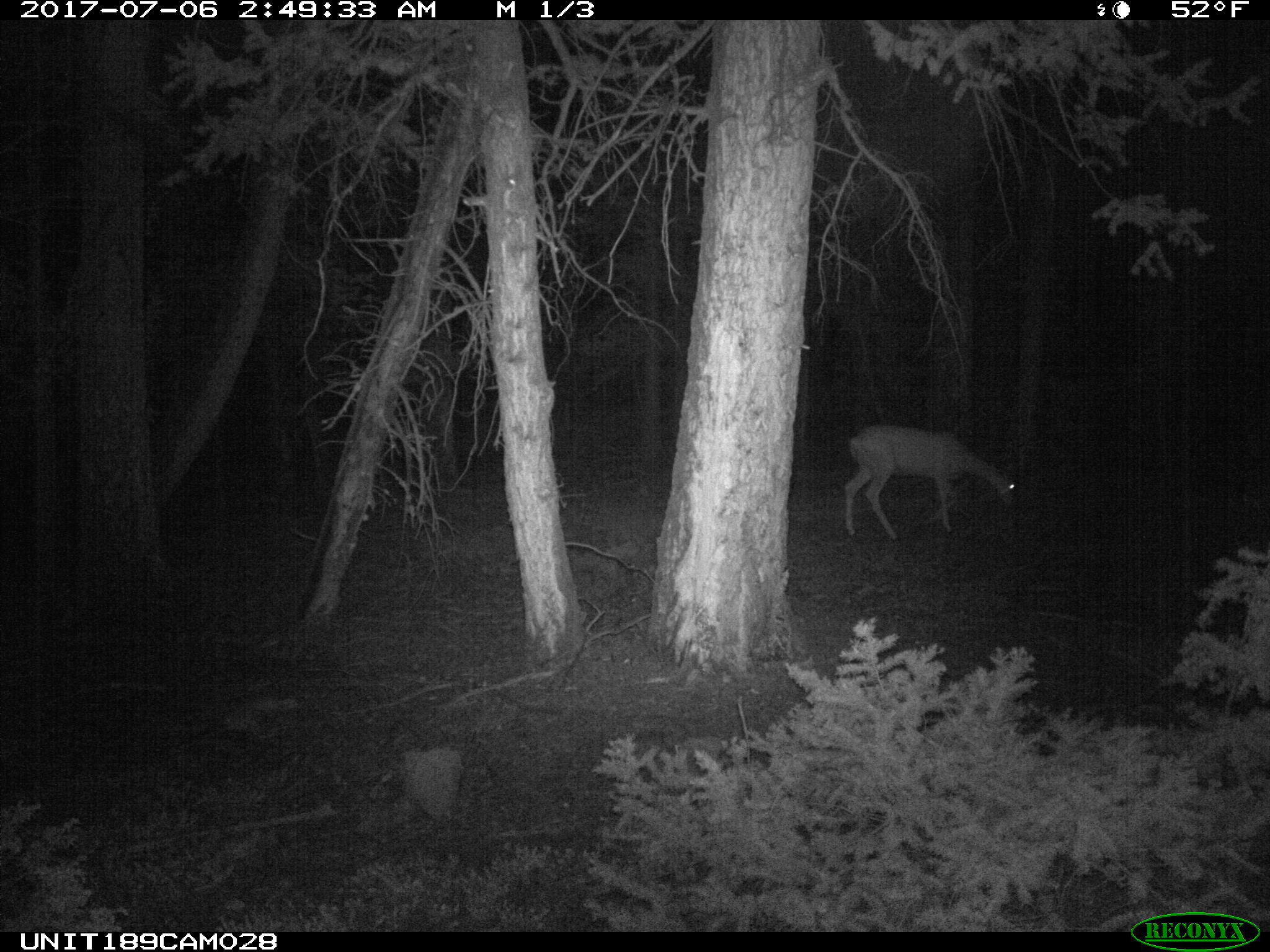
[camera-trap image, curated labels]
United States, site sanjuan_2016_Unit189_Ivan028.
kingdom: Animalia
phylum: Chordata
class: Mammalia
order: Artiodactyla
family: Cervidae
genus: Odocoileus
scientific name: Odocoileus hemionus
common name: mule deer